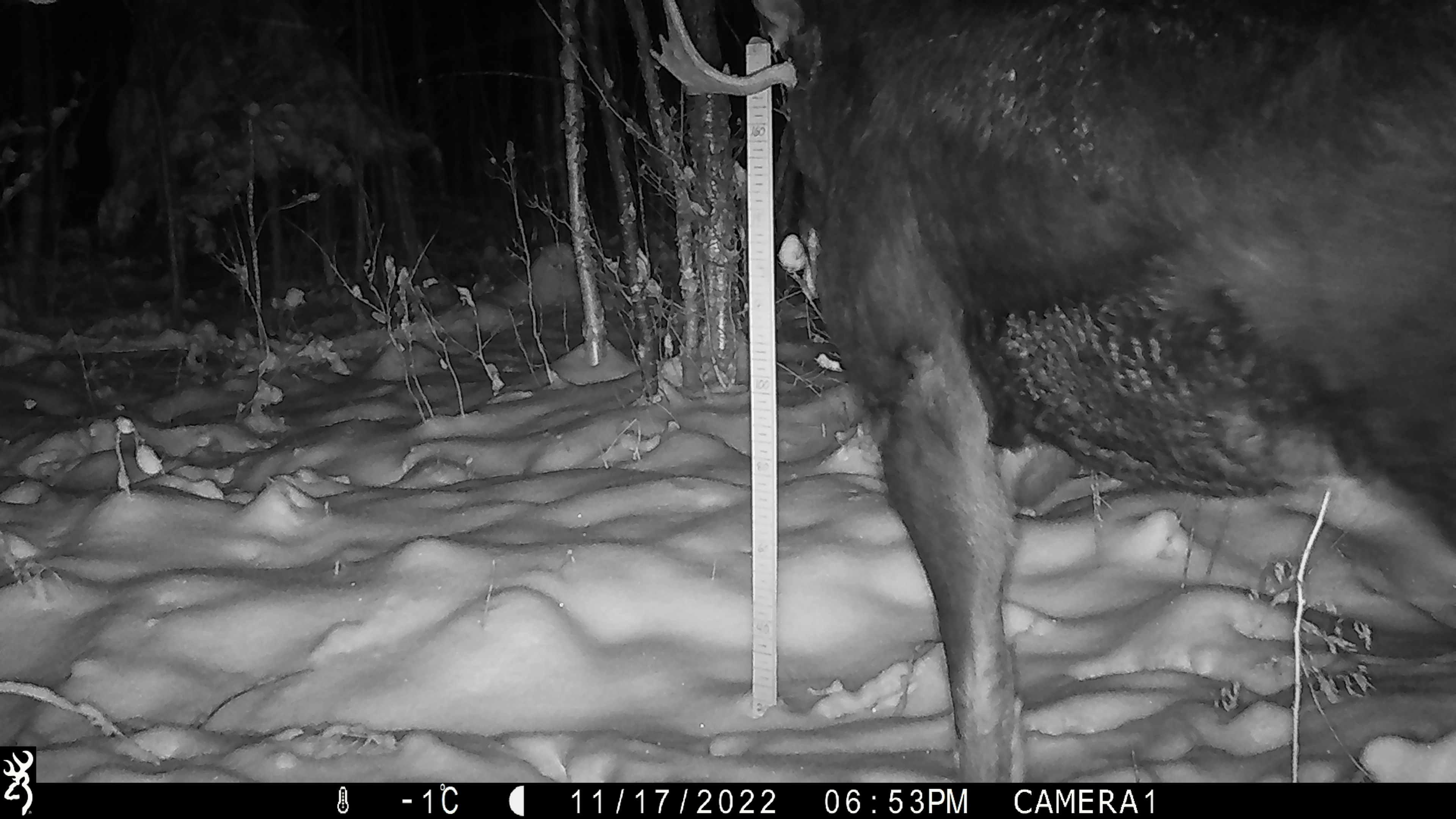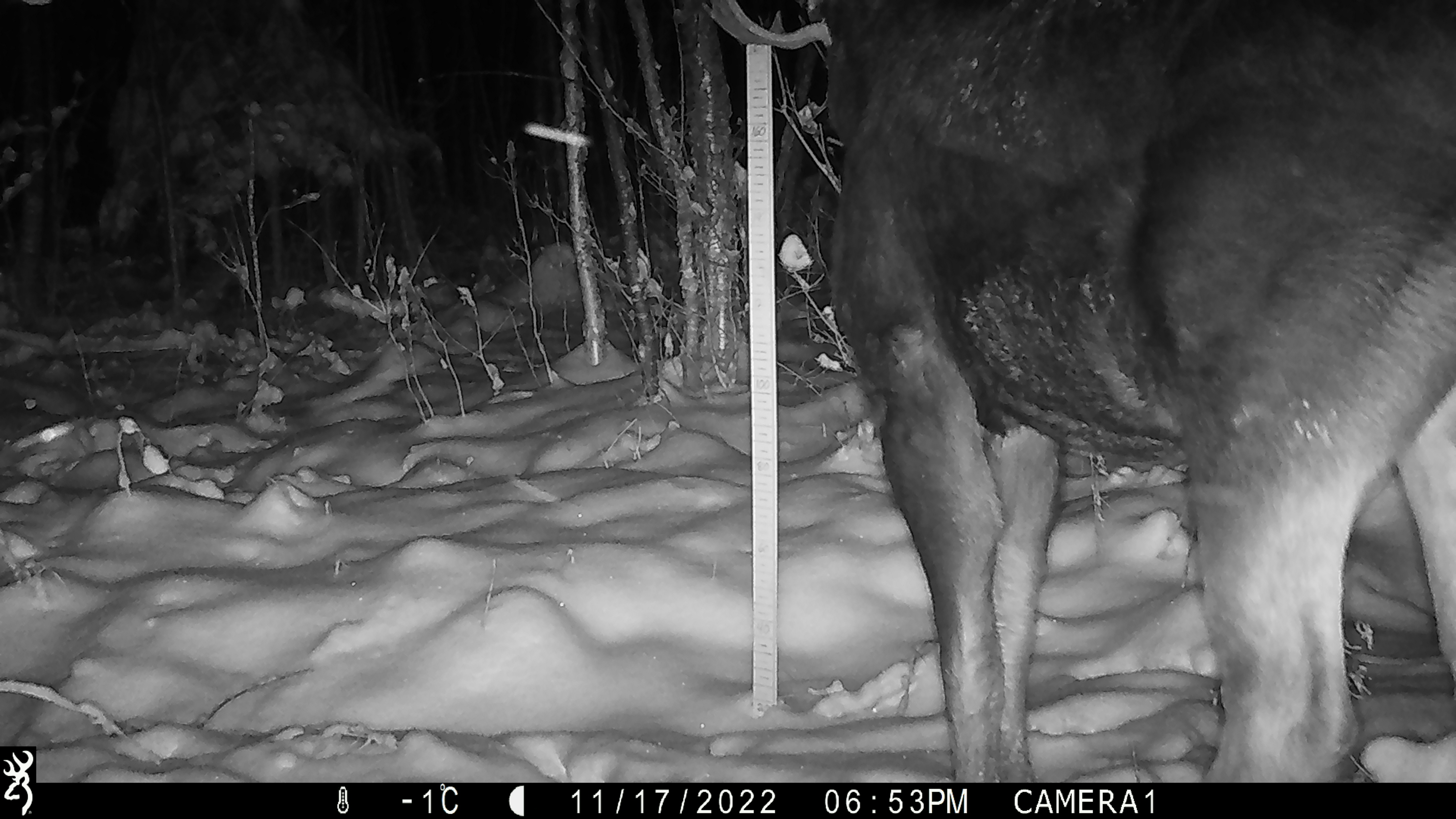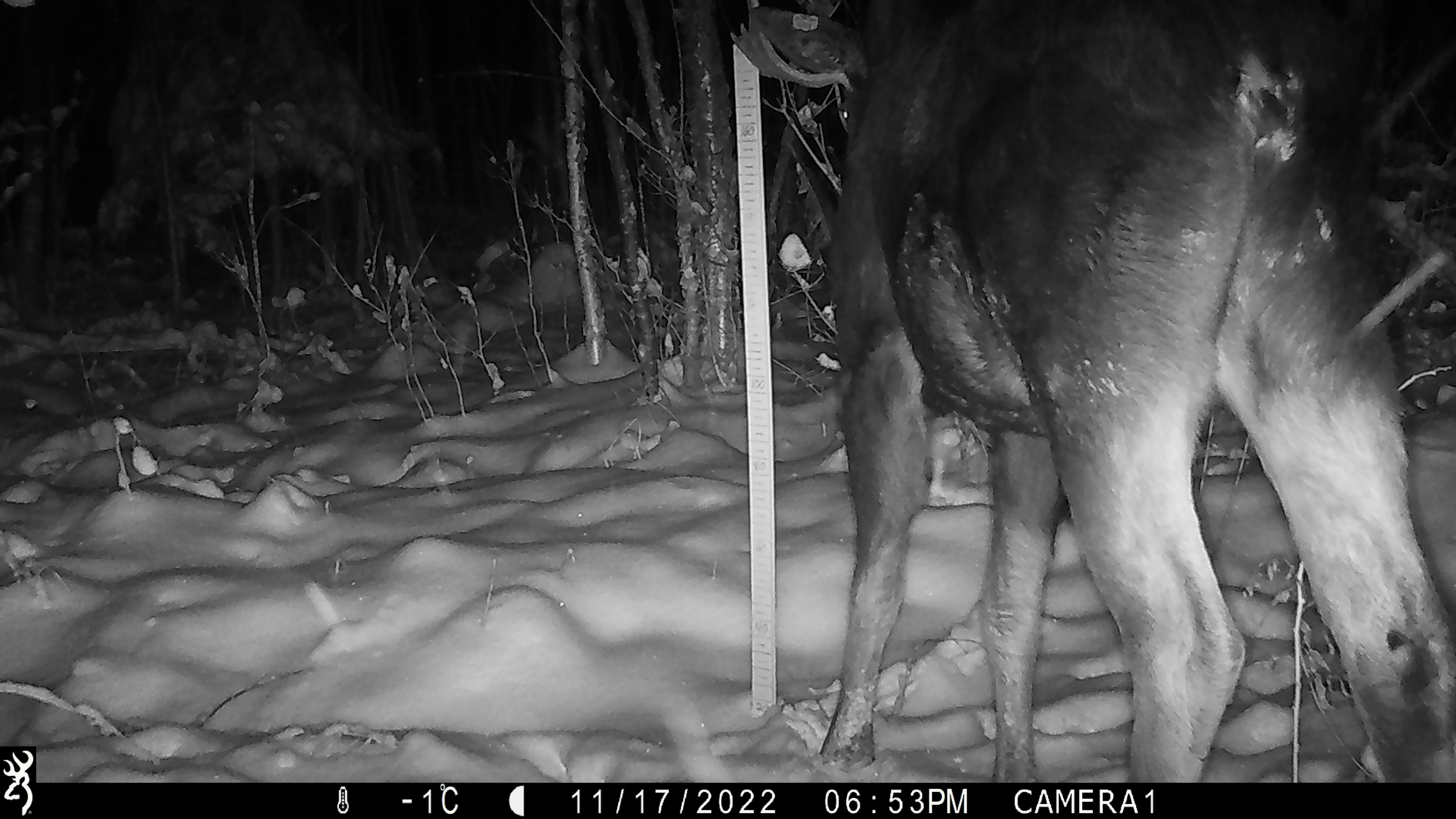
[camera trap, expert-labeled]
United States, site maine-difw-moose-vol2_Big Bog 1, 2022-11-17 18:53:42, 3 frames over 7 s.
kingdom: Animalia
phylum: Chordata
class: Mammalia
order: Artiodactyla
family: Cervidae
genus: Alces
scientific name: Alces alces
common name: moose